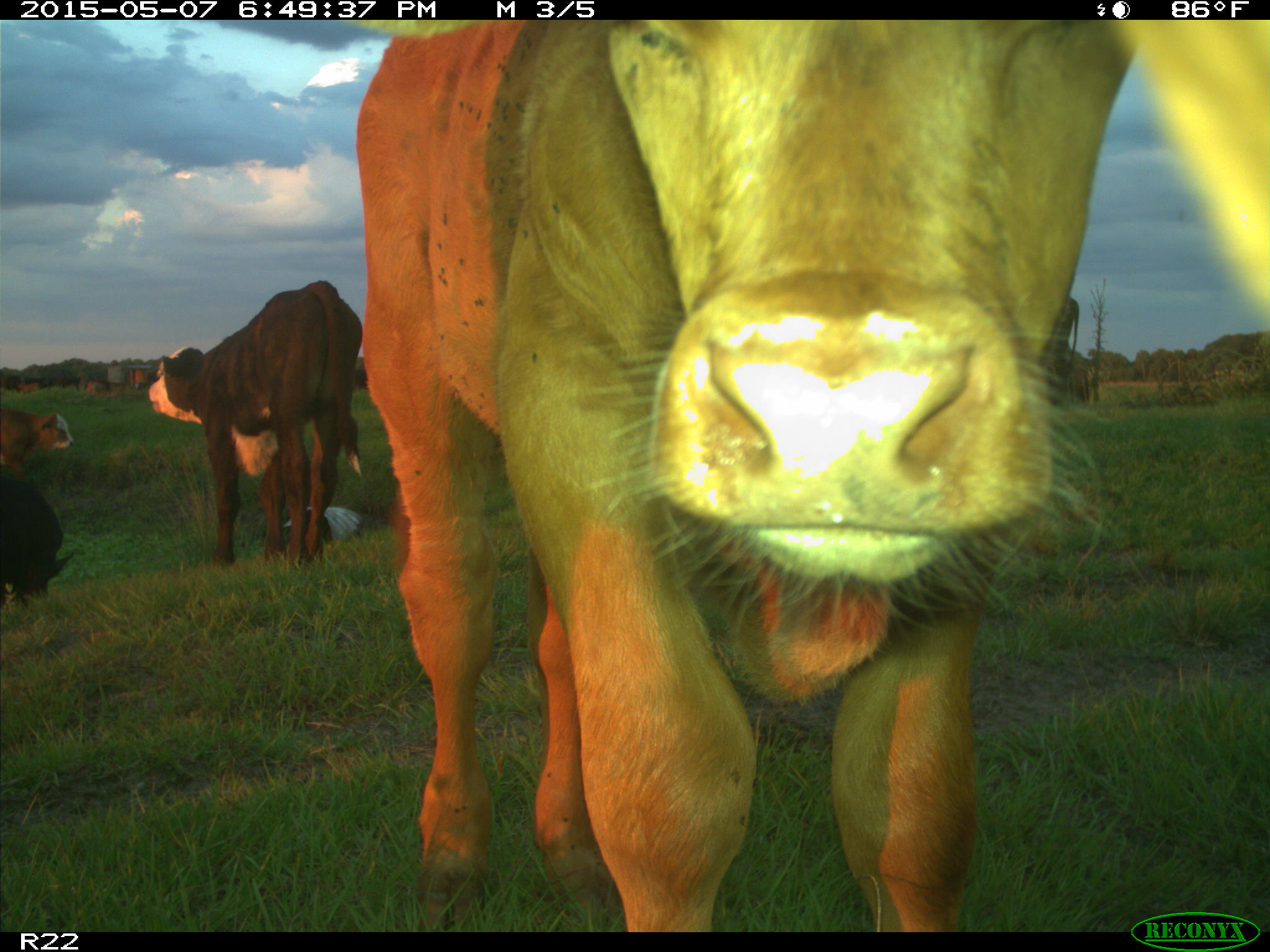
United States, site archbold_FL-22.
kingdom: Animalia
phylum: Chordata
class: Mammalia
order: Artiodactyla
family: Bovidae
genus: Bos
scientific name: Bos taurus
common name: domestic cow